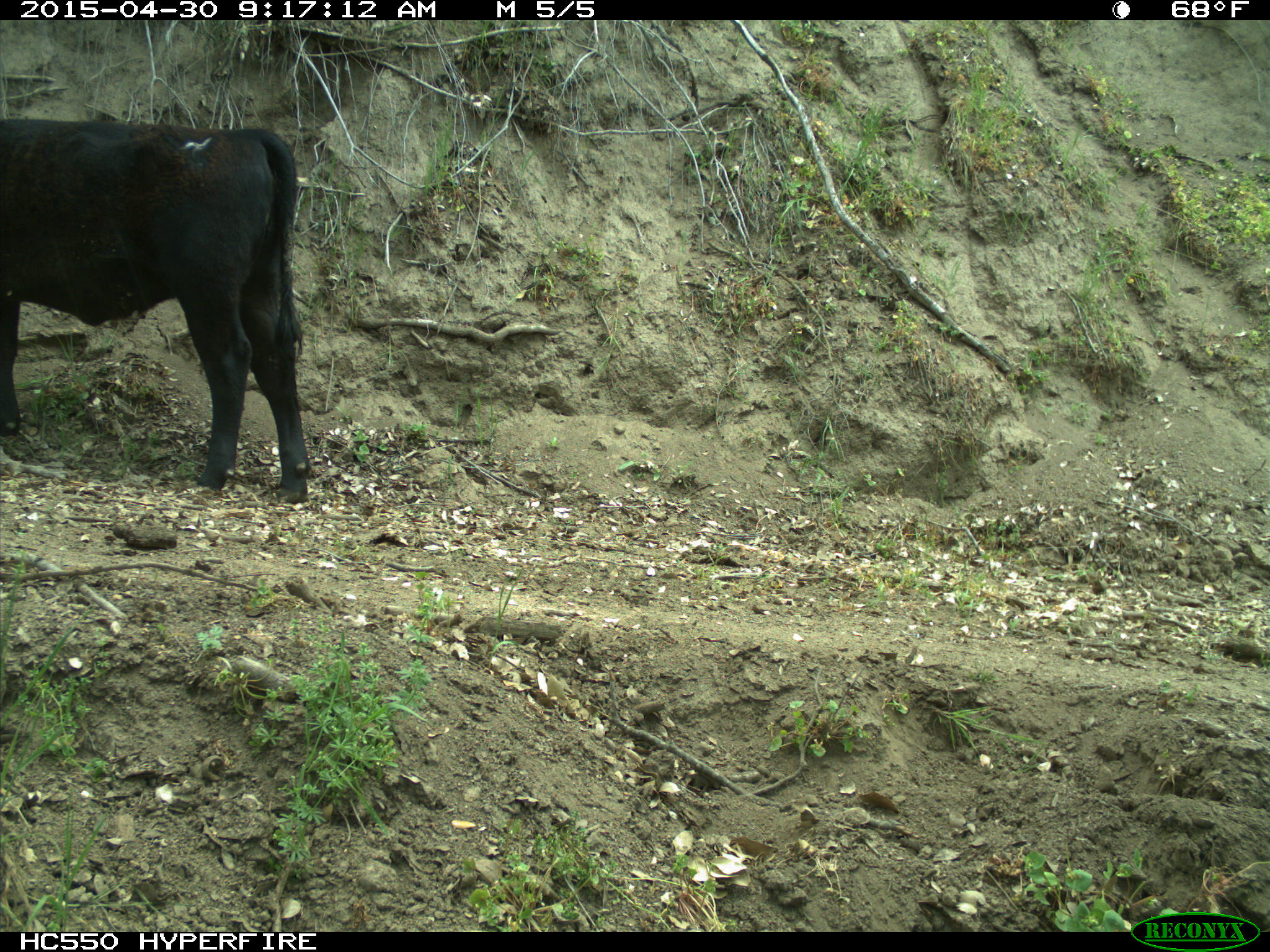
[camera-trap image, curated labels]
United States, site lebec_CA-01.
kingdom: Animalia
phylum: Chordata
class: Mammalia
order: Artiodactyla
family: Bovidae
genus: Bos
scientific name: Bos taurus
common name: domestic cow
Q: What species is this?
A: Bos taurus (domestic cow).